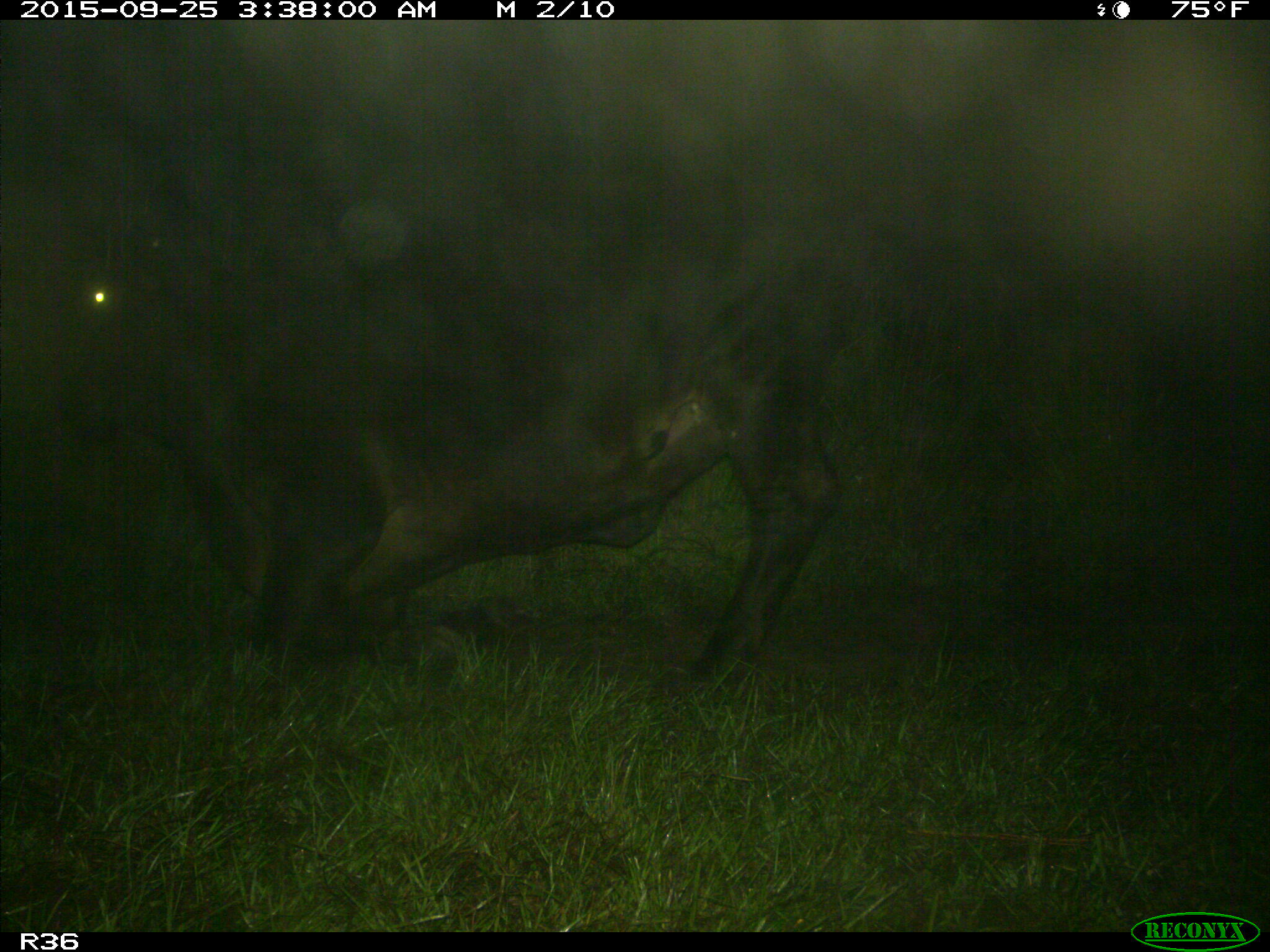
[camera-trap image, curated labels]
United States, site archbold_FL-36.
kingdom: Animalia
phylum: Chordata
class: Mammalia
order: Artiodactyla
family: Bovidae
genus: Bos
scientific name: Bos taurus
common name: domestic cow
Bos taurus (domestic cow).